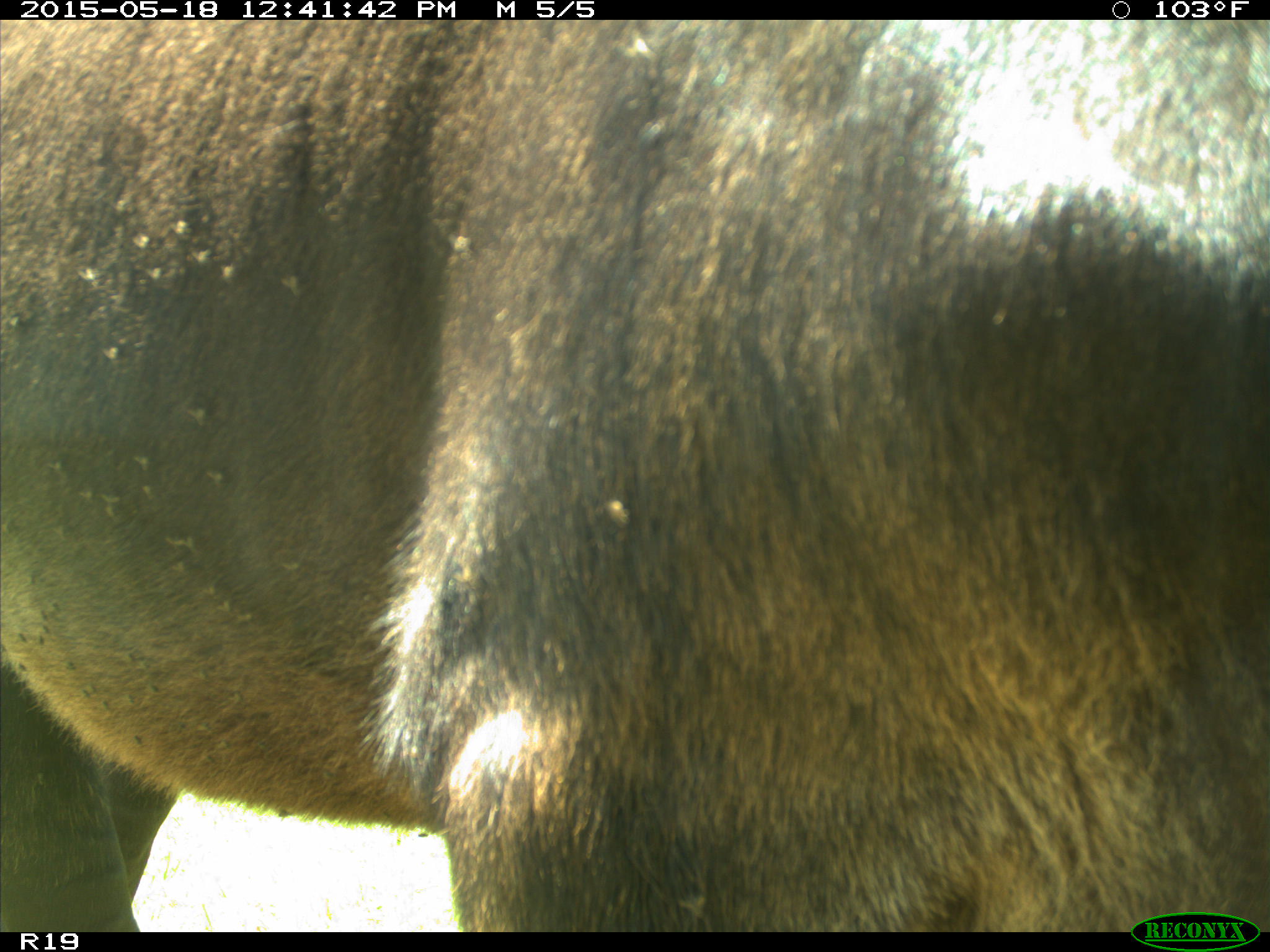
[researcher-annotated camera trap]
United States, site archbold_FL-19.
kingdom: Animalia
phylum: Chordata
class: Mammalia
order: Artiodactyla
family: Bovidae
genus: Bos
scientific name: Bos taurus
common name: domestic cow